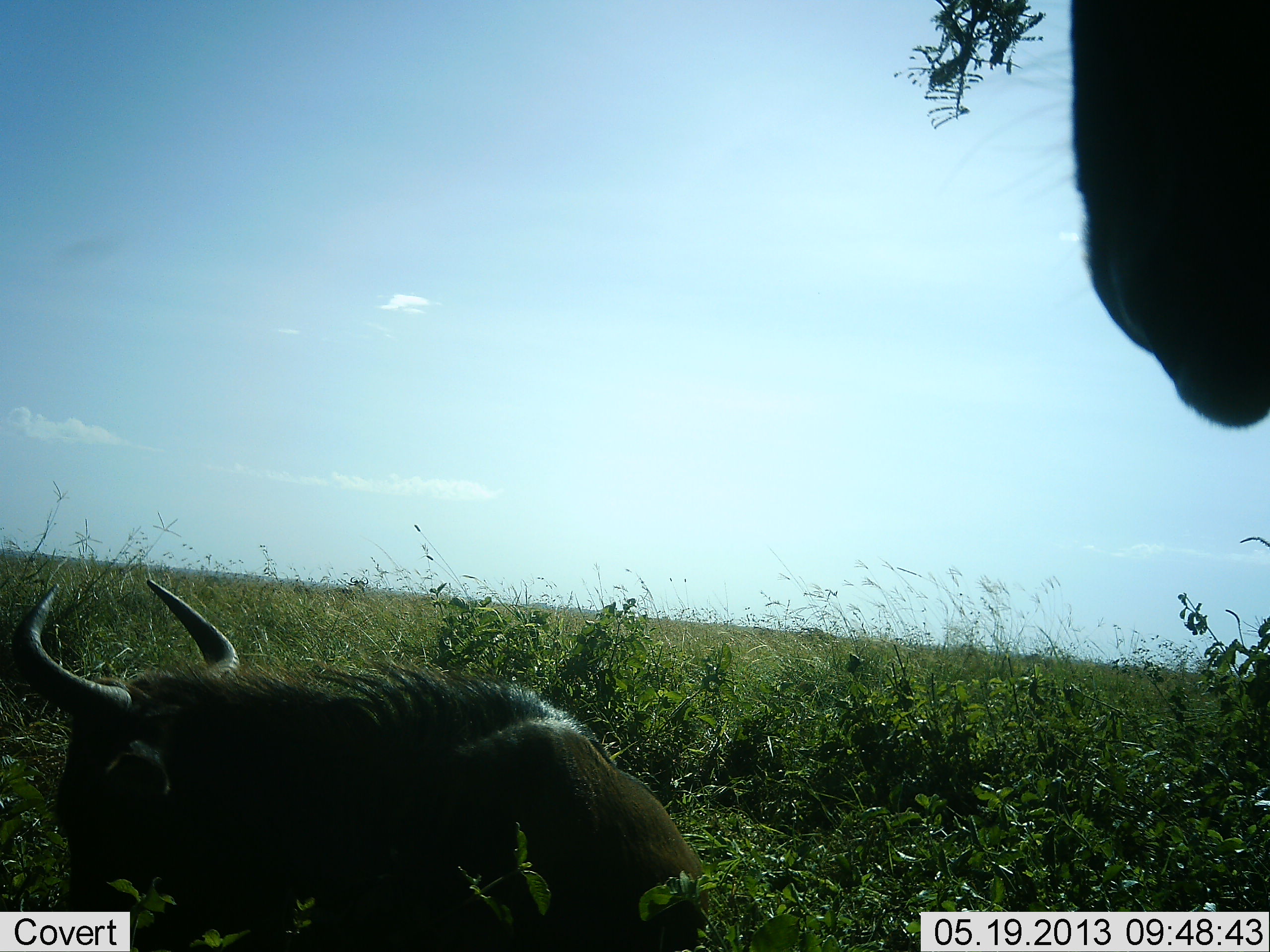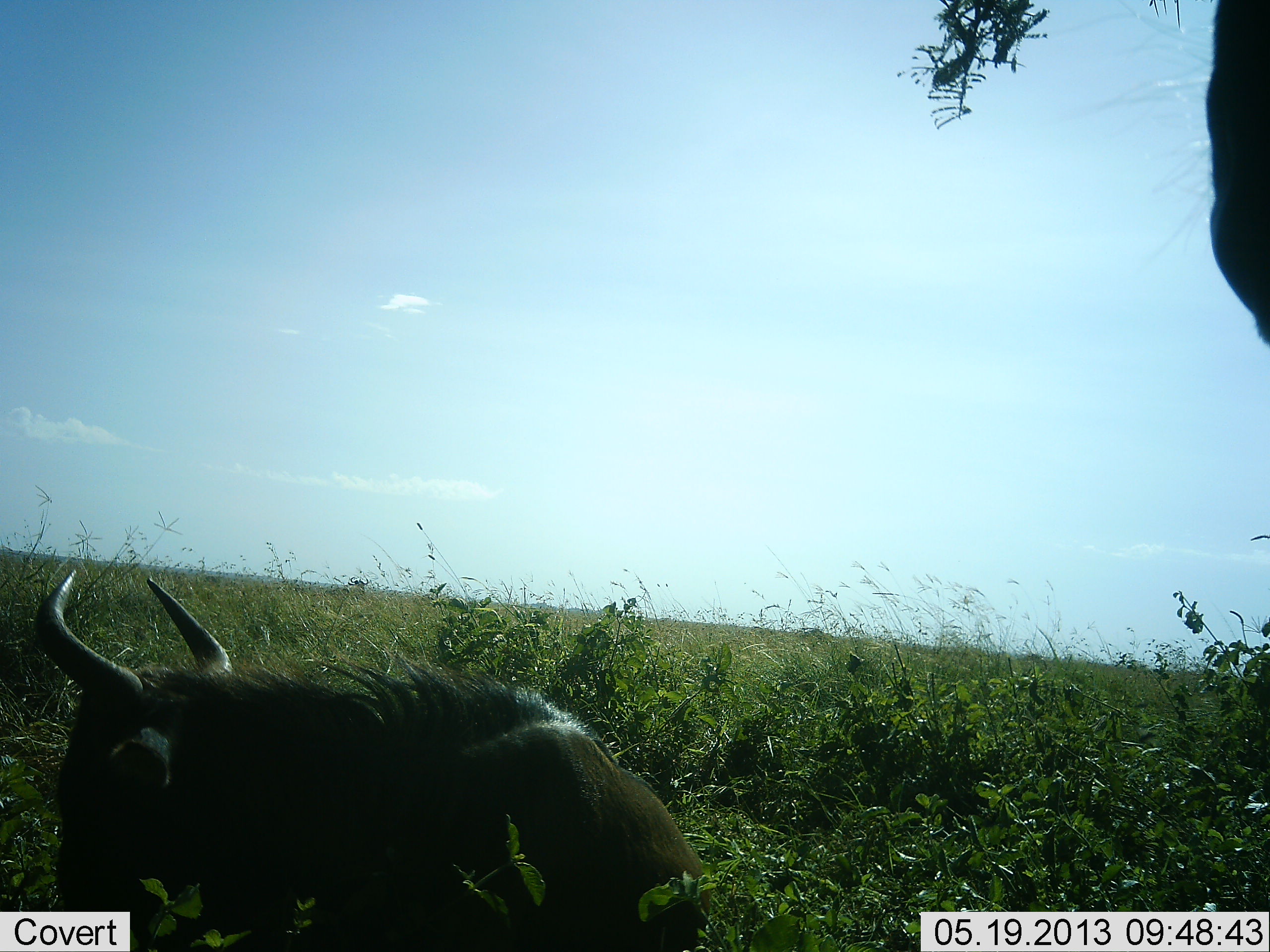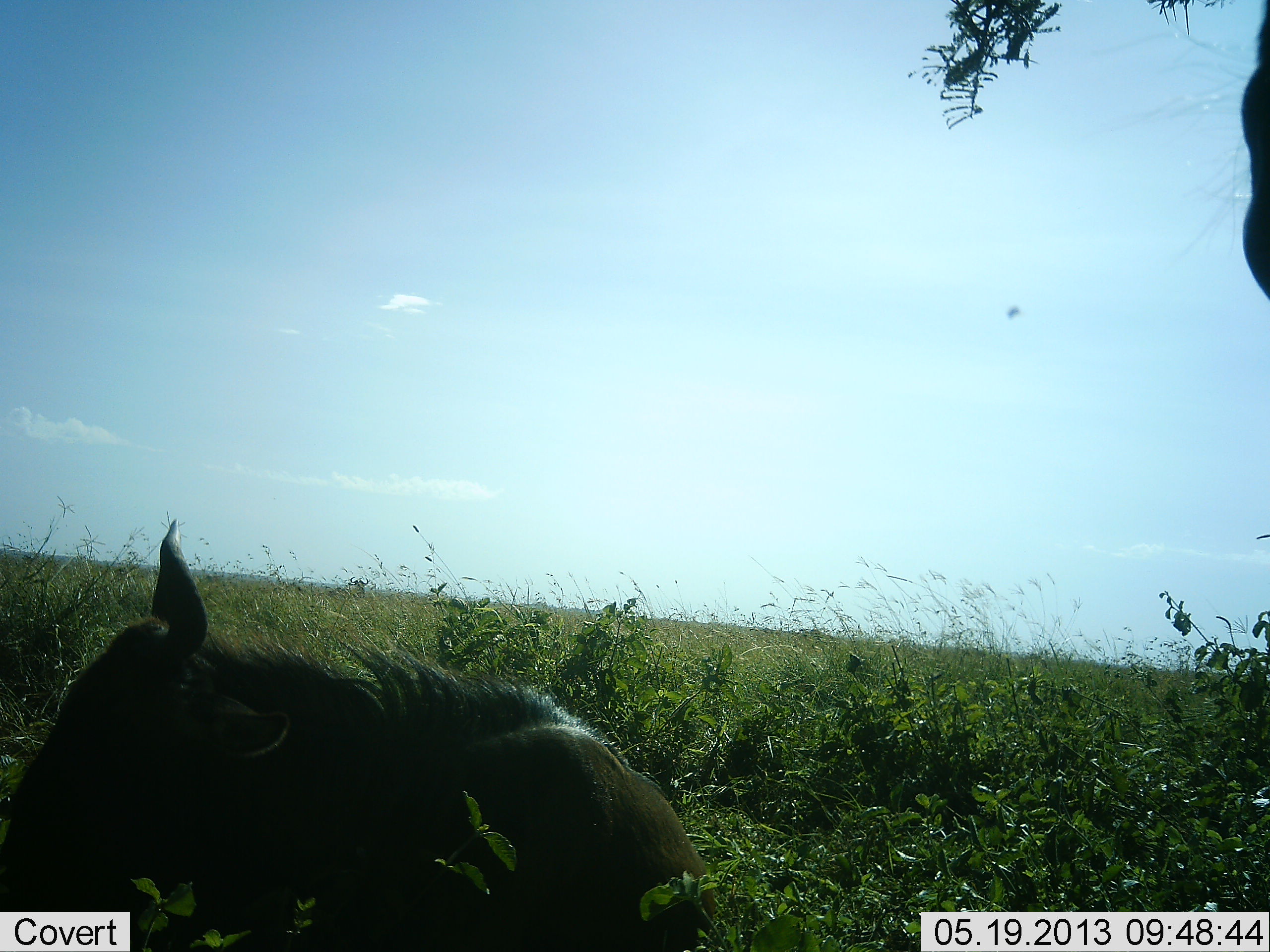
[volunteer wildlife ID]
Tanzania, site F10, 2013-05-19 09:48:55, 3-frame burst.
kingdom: Animalia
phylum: Chordata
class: Mammalia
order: Artiodactyla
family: Bovidae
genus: Connochaetes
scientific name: Connochaetes taurinus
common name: blue wildebeest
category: wildebeest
Wildebeest (blue wildebeest) (Connochaetes taurinus), count 2. Behavior (volunteer vote fractions): standing 70%, resting 100%, moving 20%, interacting 0%. Young present (vote fraction): 20%. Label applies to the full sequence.